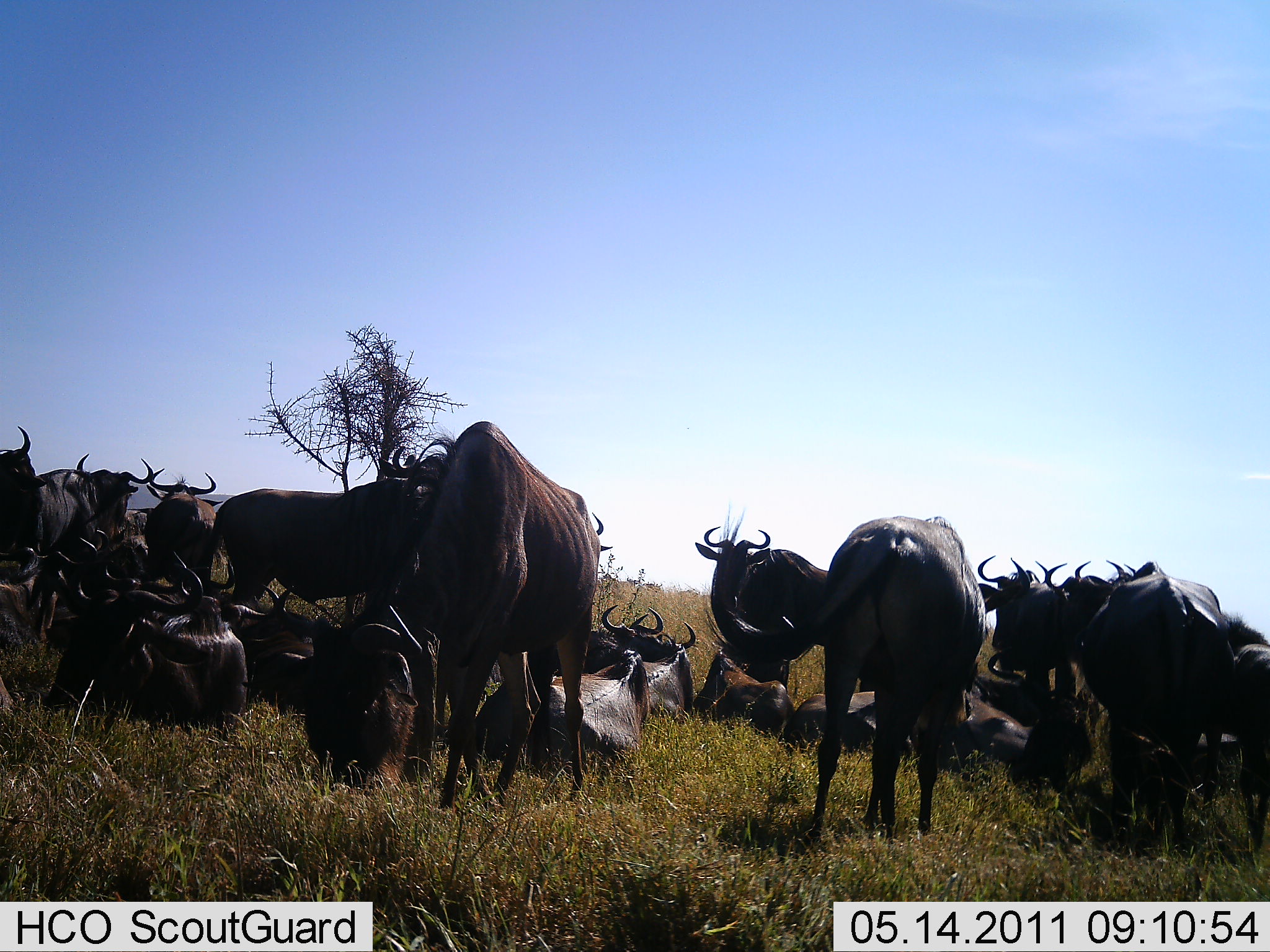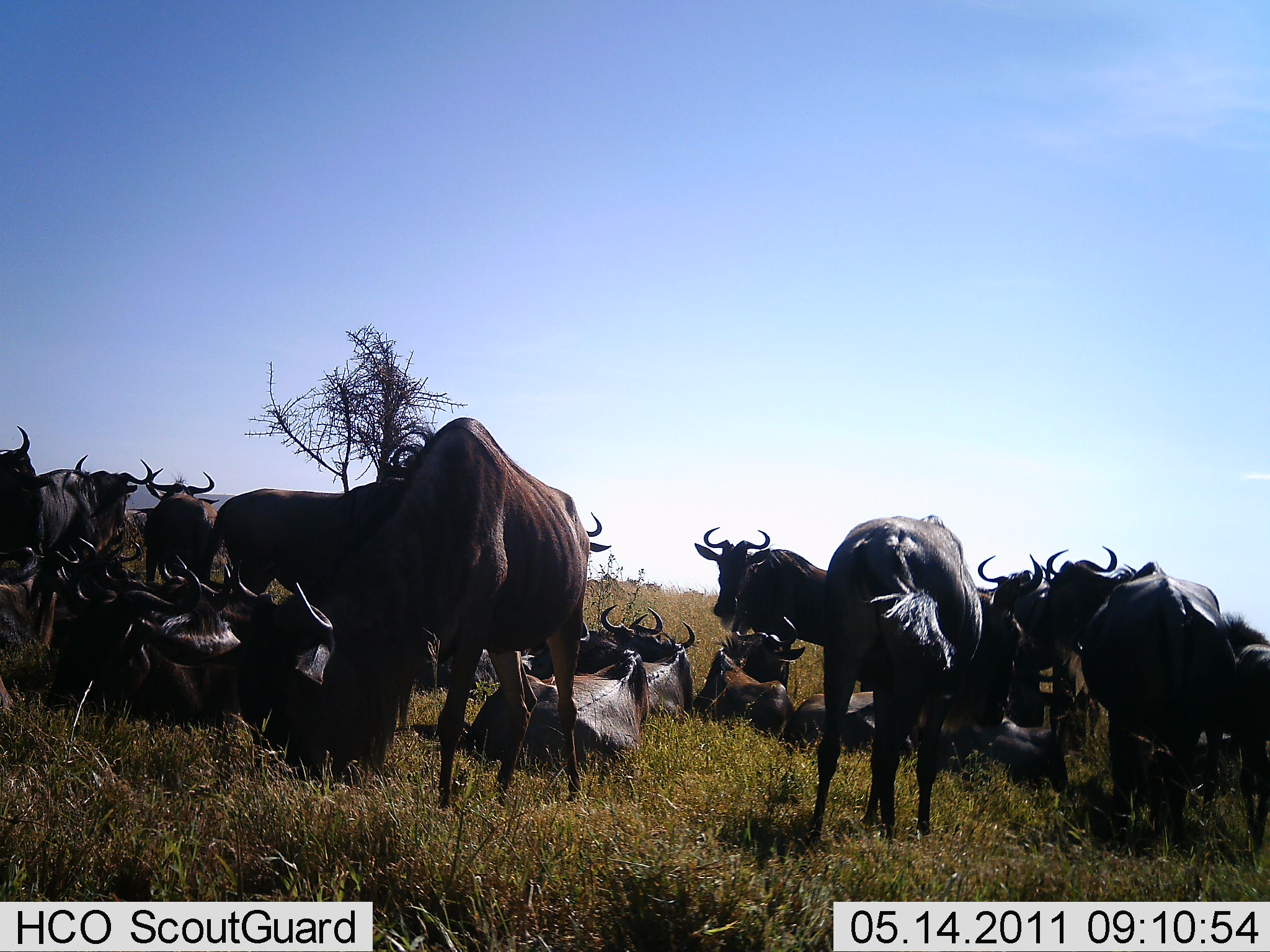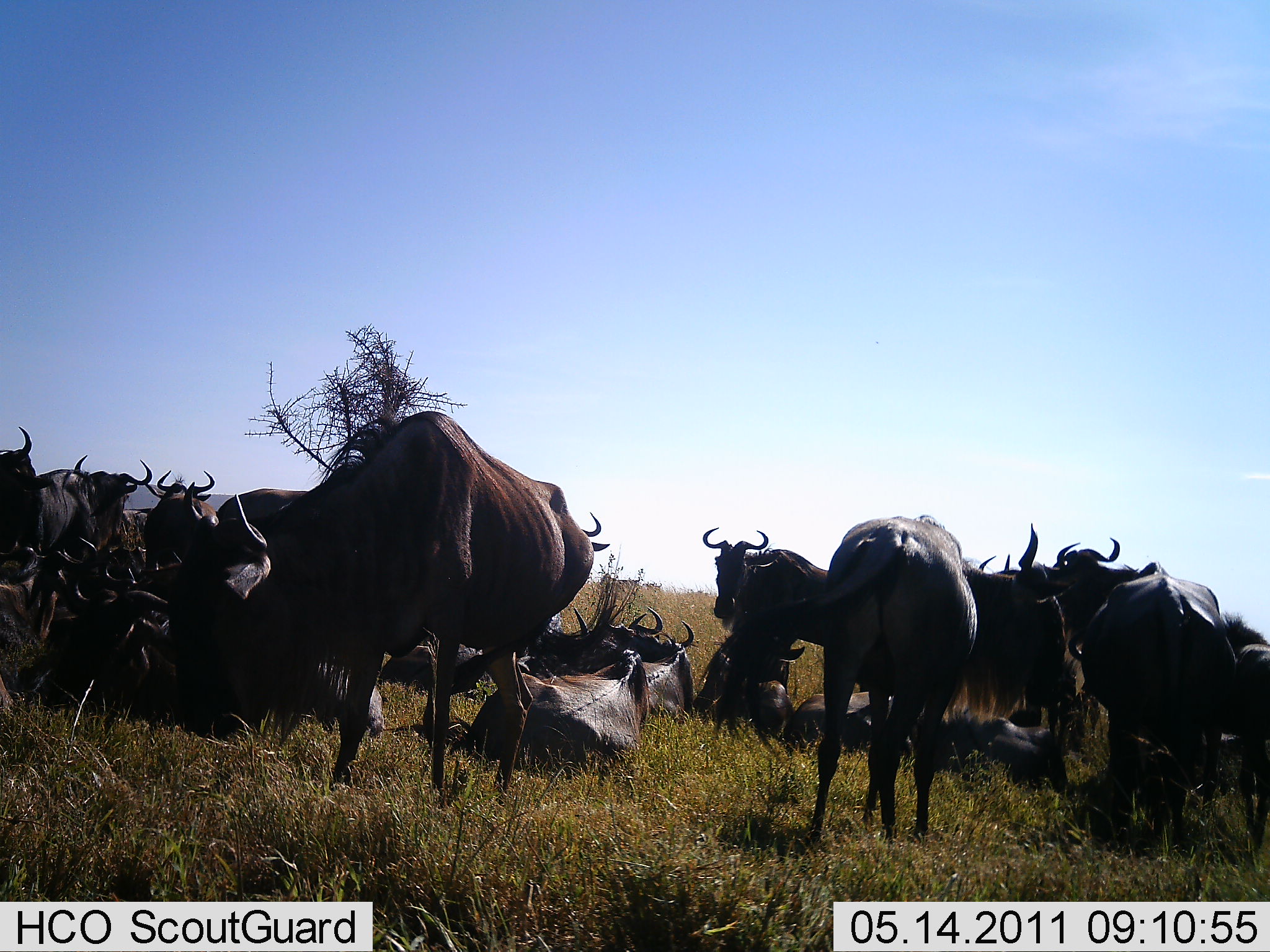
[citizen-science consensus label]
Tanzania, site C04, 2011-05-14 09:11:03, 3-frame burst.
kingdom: Animalia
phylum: Chordata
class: Mammalia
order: Artiodactyla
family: Bovidae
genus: Connochaetes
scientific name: Connochaetes taurinus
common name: blue wildebeest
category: wildebeest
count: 11-50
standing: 93%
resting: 100%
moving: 27%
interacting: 20%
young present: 0%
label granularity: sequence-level